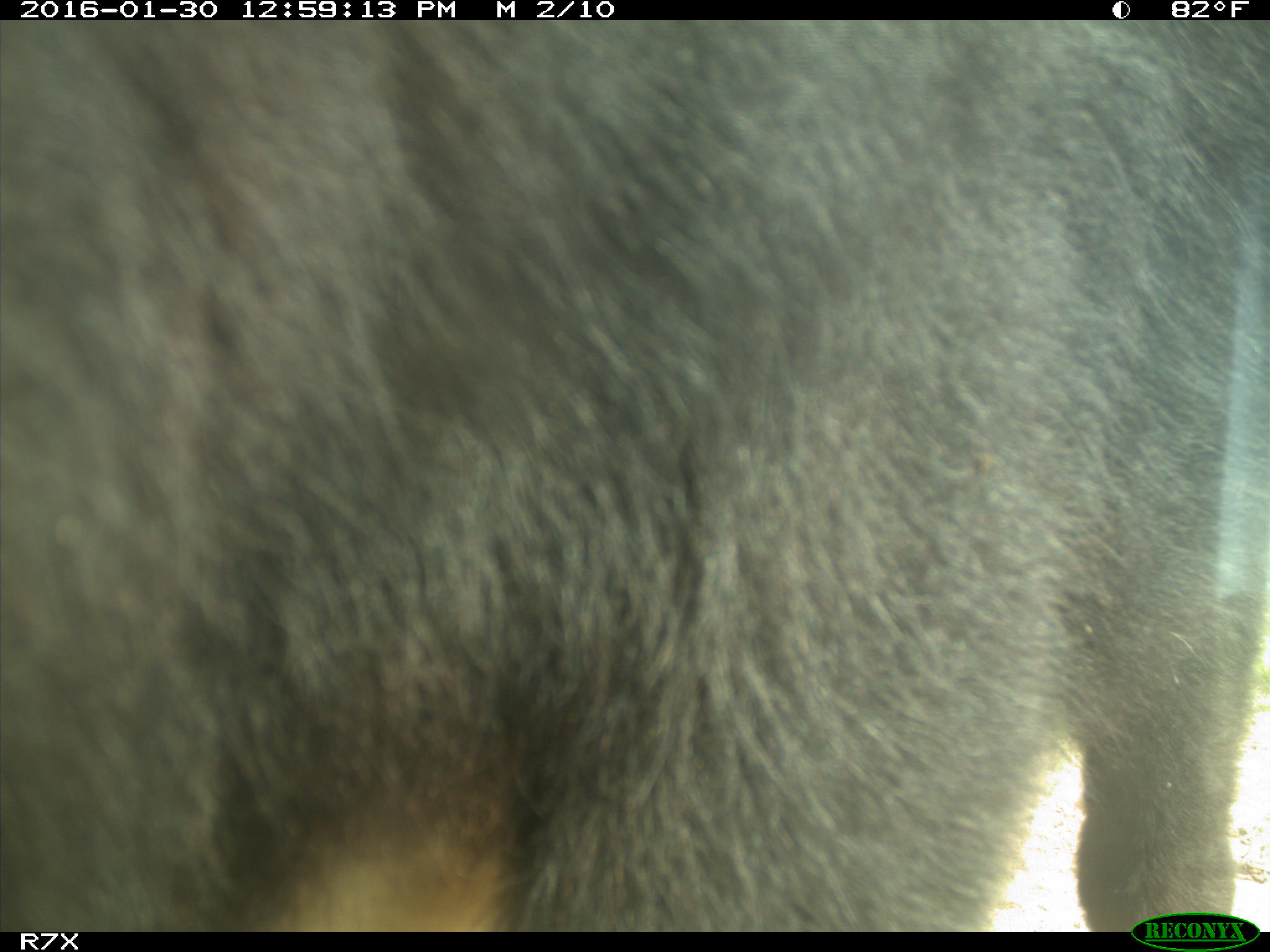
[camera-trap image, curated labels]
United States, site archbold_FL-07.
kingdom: Animalia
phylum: Chordata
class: Mammalia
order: Artiodactyla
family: Bovidae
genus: Bos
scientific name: Bos taurus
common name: domestic cow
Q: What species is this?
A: Bos taurus (domestic cow).